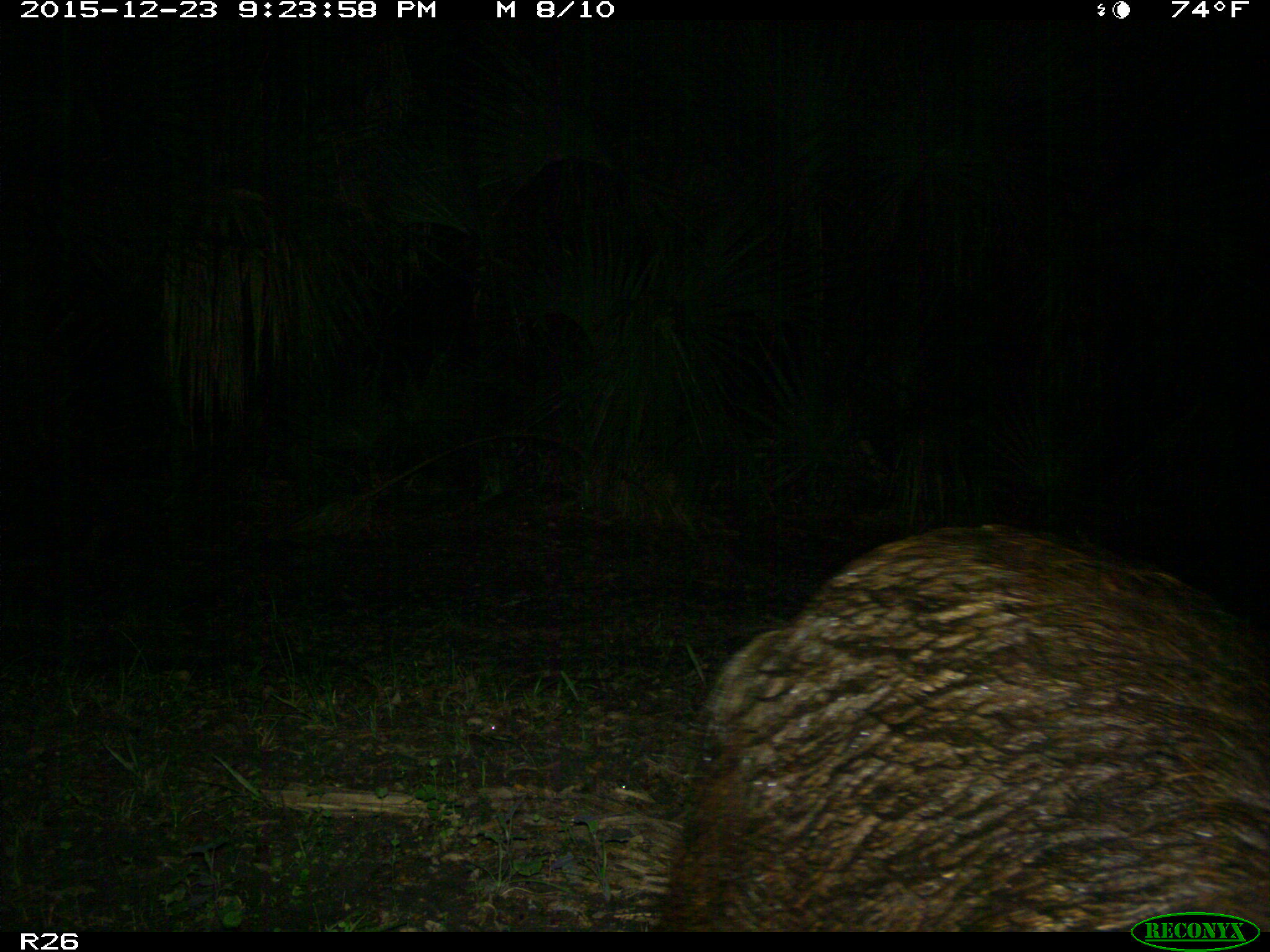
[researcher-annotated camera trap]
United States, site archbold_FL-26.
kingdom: Animalia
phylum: Chordata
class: Mammalia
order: Artiodactyla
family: Suidae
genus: Sus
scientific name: Sus scrofa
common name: wild boar